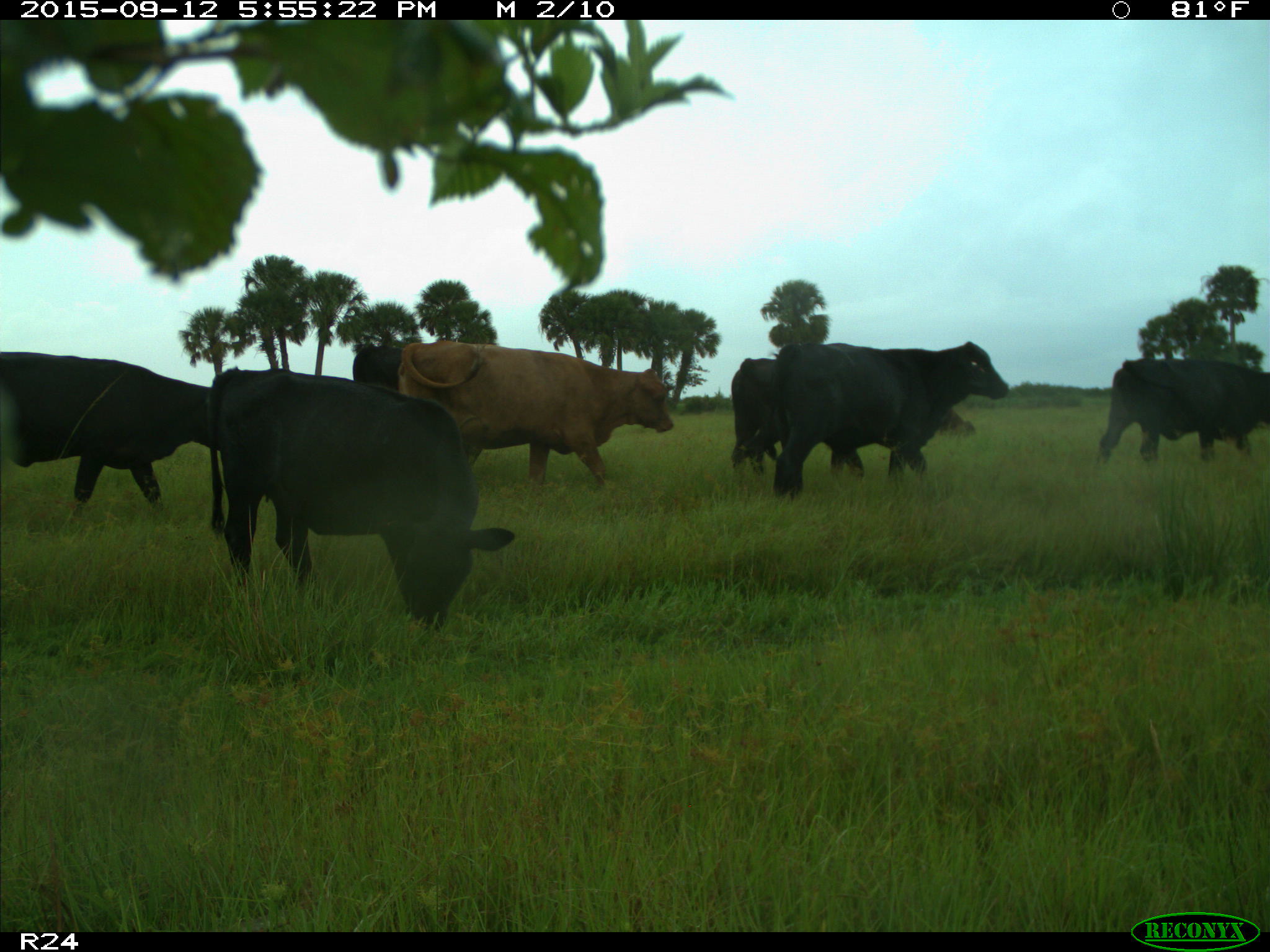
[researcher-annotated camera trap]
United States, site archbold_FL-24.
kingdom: Animalia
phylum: Chordata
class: Mammalia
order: Artiodactyla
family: Bovidae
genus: Bos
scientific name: Bos taurus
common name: domestic cow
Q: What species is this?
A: Bos taurus (domestic cow).